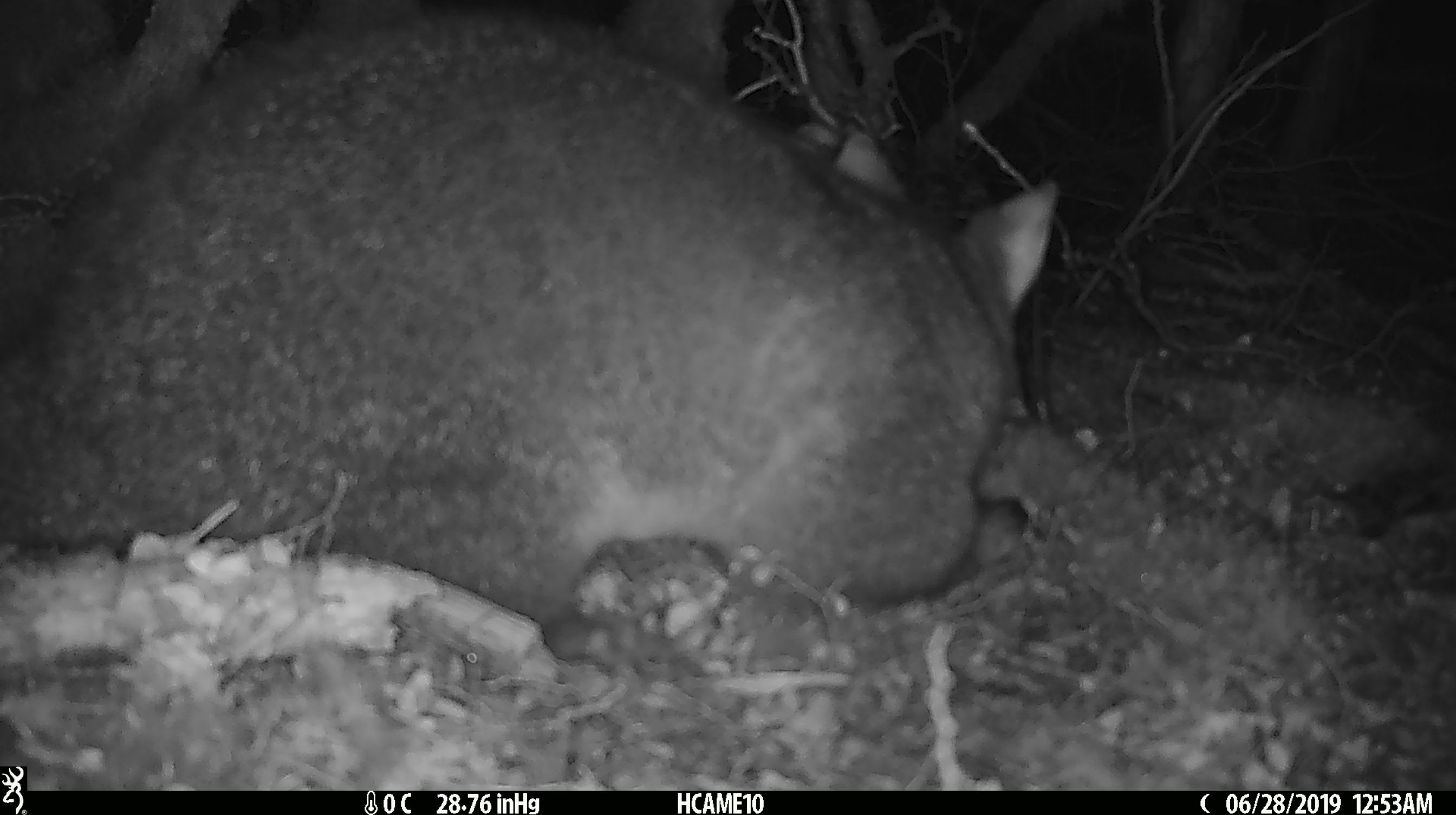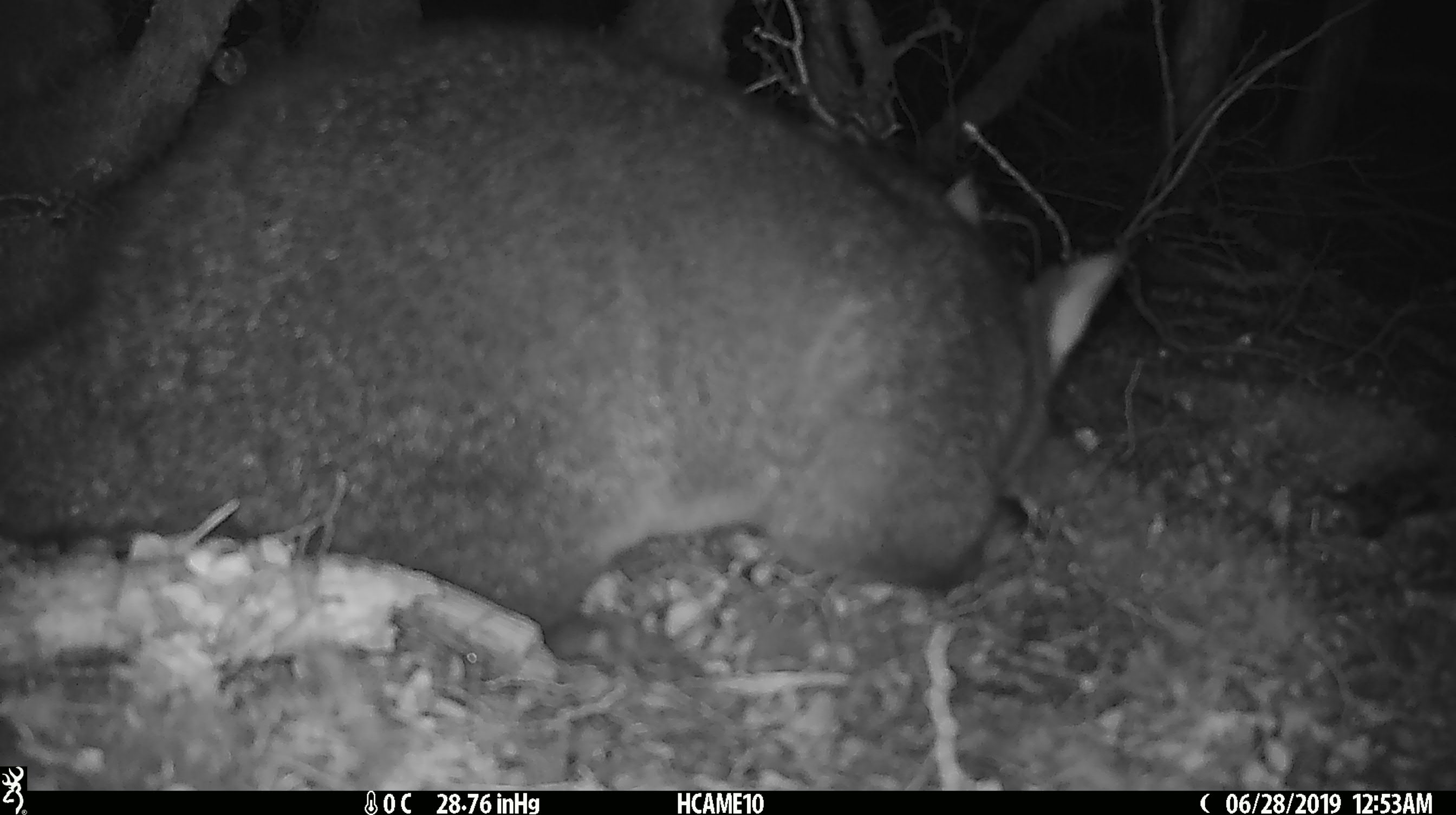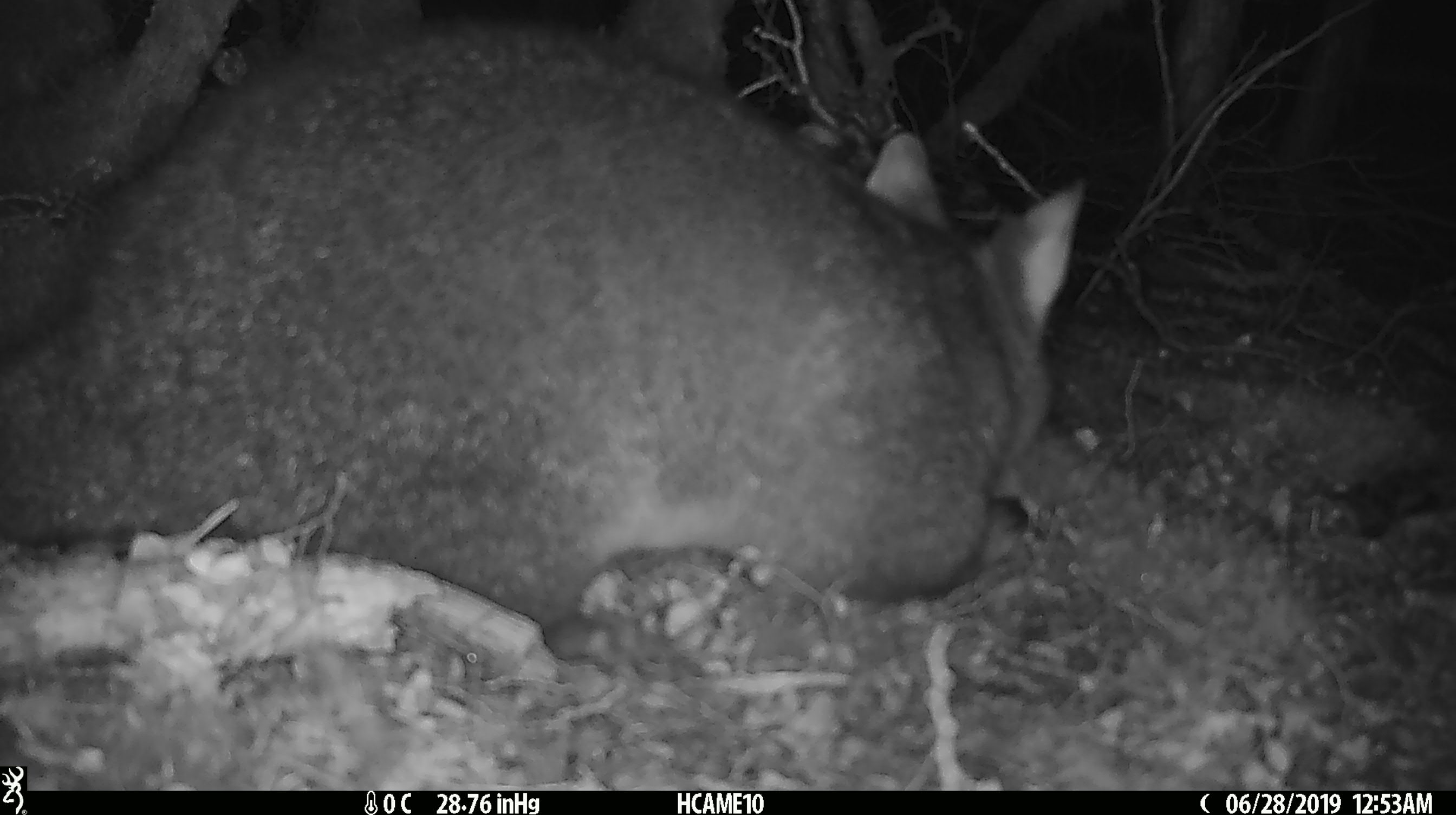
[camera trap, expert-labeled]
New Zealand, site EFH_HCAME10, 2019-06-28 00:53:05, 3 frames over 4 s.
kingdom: Animalia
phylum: Chordata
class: Mammalia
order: Diprotodontia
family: Phalangeridae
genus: Trichosurus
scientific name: Trichosurus vulpecula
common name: common brushtail possum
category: possum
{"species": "possum (common brushtail possum) (Trichosurus vulpecula)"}